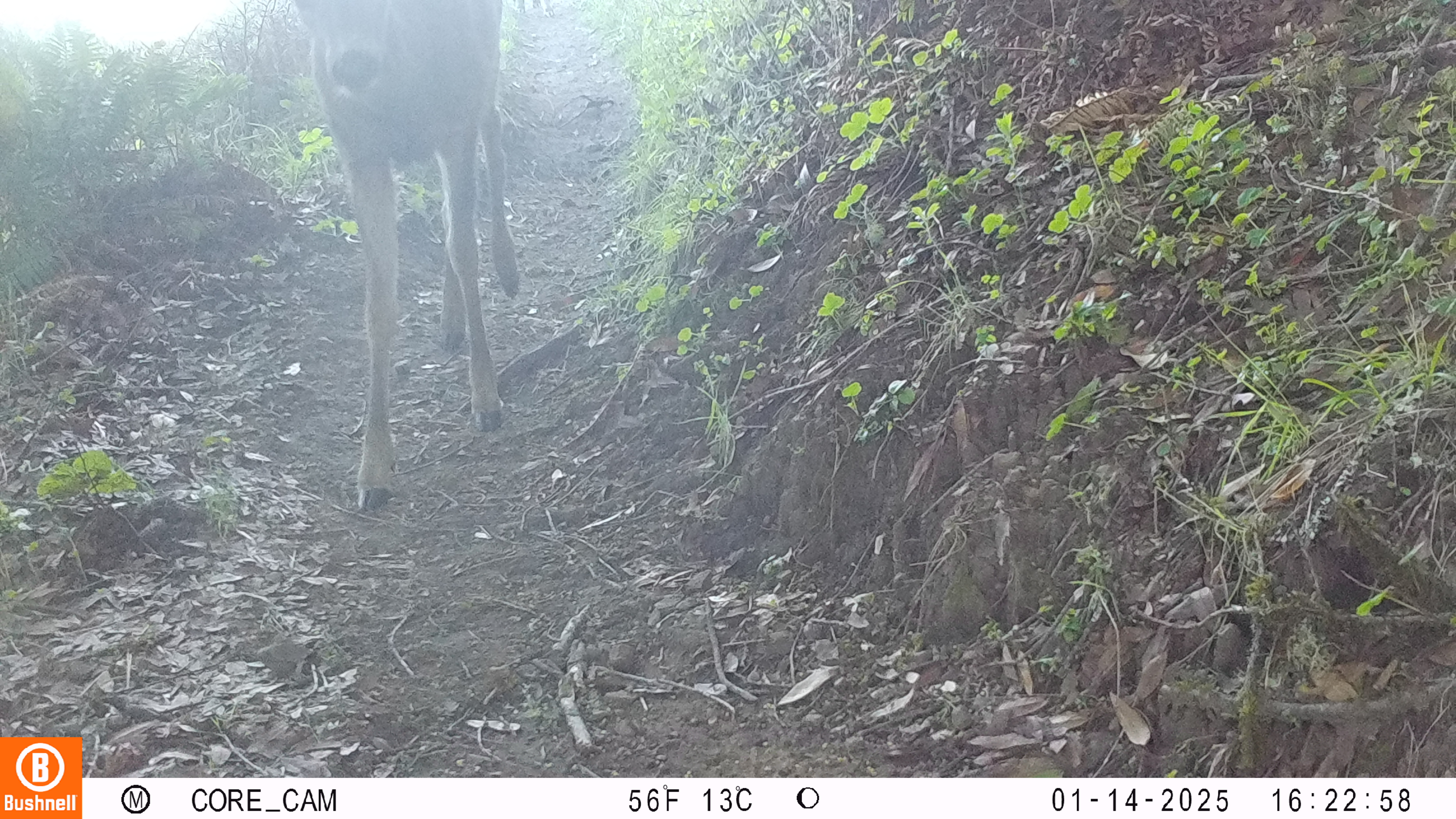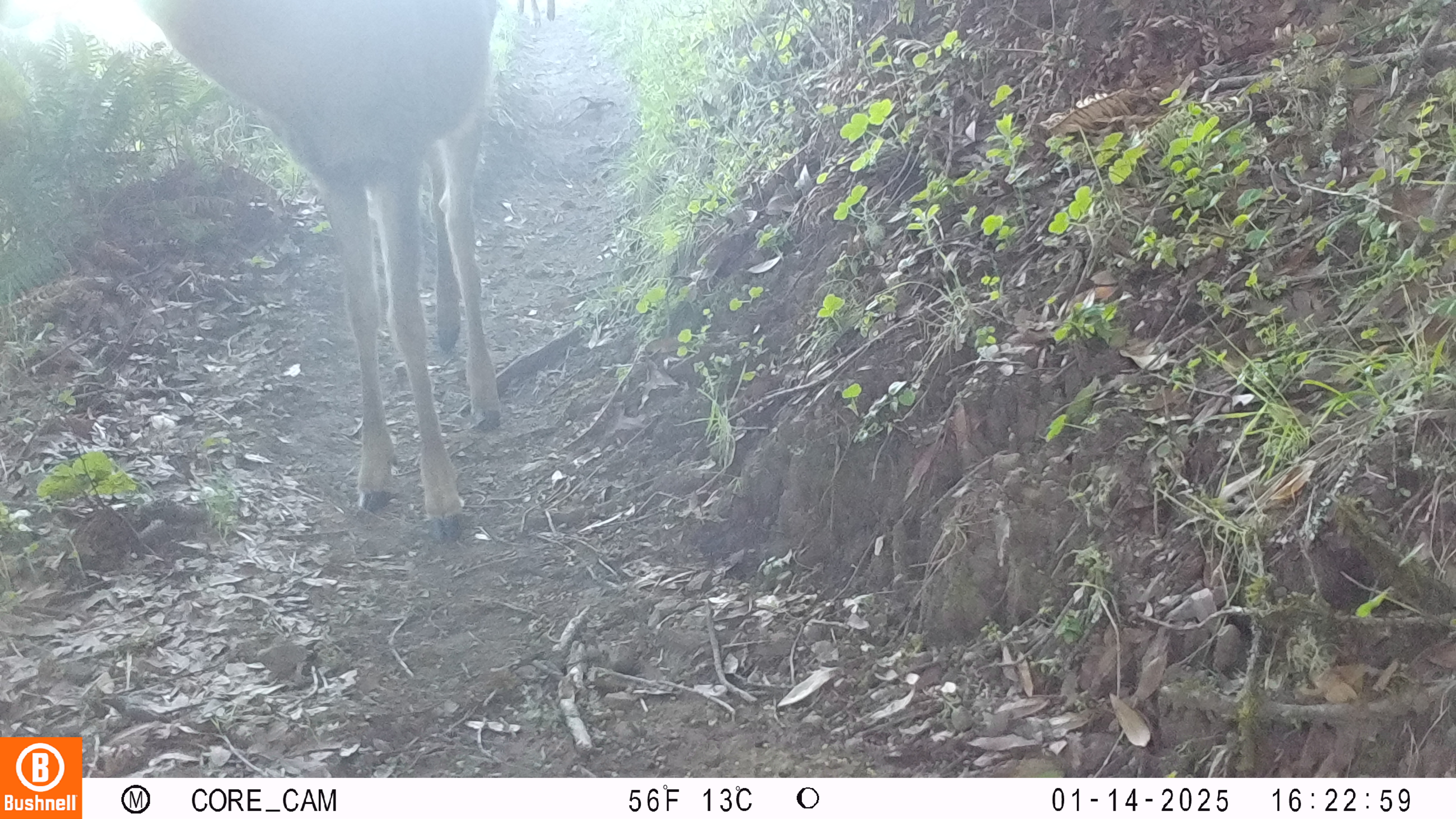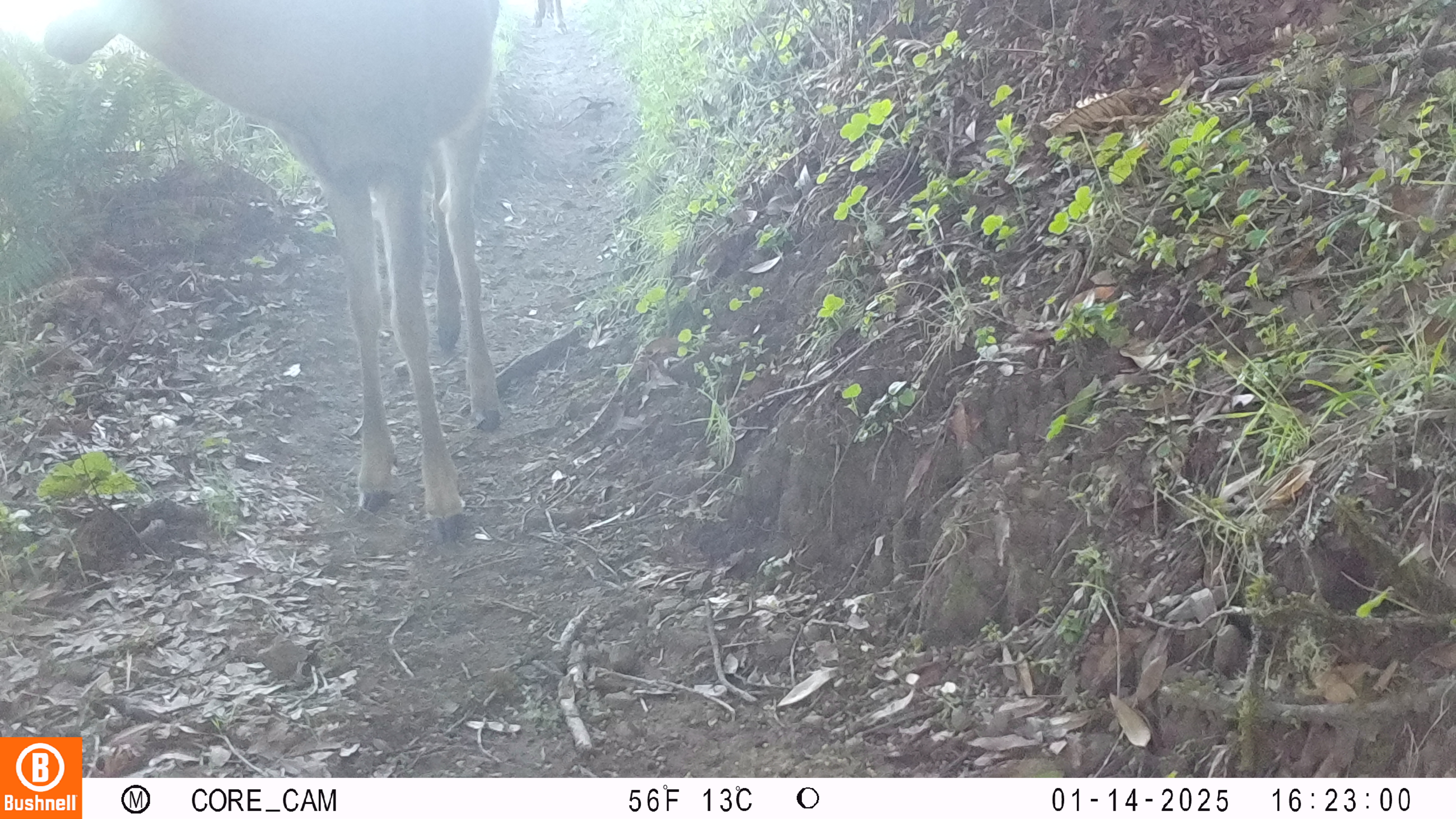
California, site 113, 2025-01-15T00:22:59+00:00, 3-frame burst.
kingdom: Animalia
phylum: Chordata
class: Mammalia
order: Artiodactyla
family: Cervidae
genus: Odocoileus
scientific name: Odocoileus hemionus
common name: mule deer